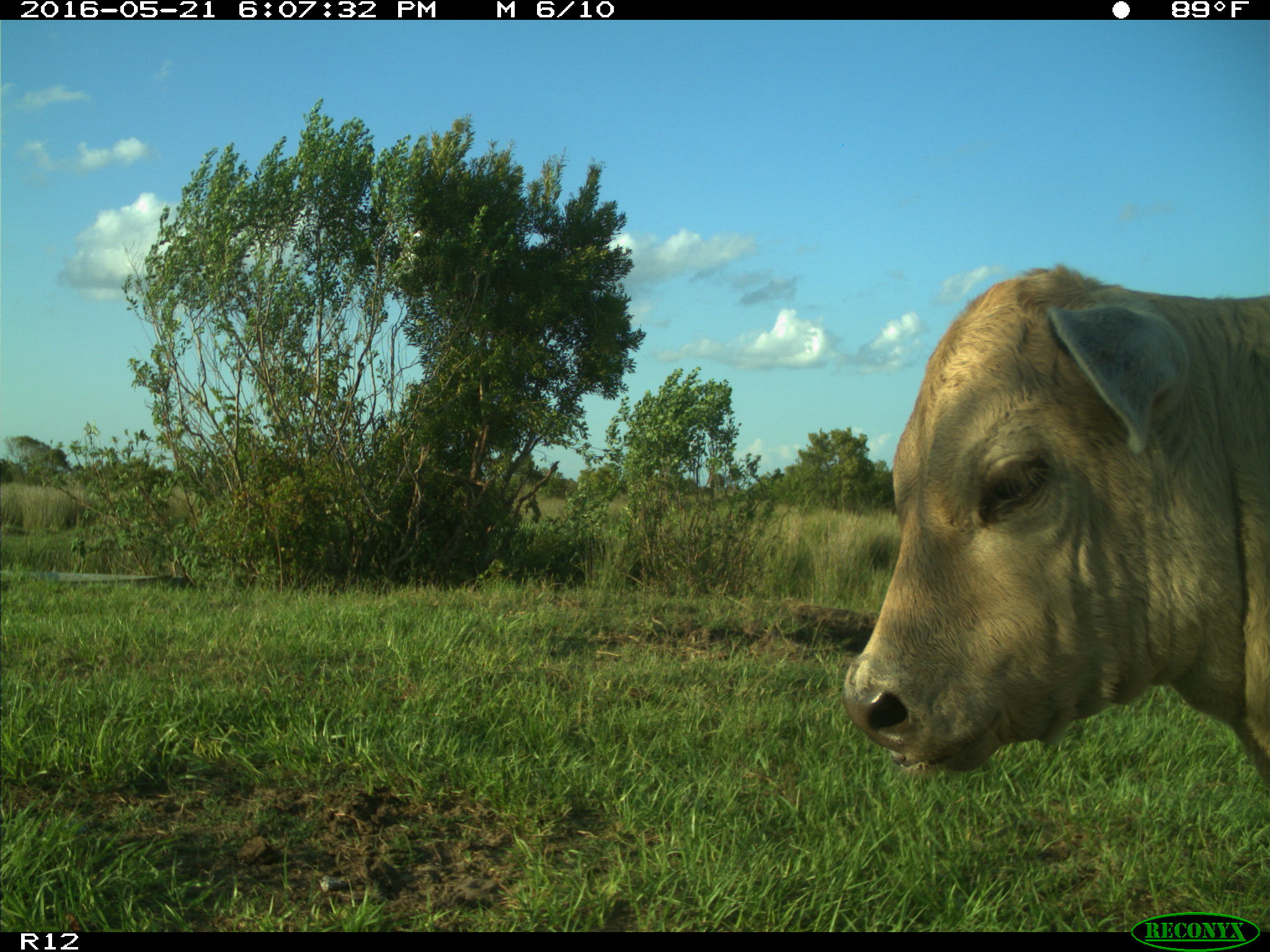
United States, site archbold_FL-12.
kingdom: Animalia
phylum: Chordata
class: Mammalia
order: Artiodactyla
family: Bovidae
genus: Bos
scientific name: Bos taurus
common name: domestic cow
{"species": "Bos taurus (domestic cow)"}